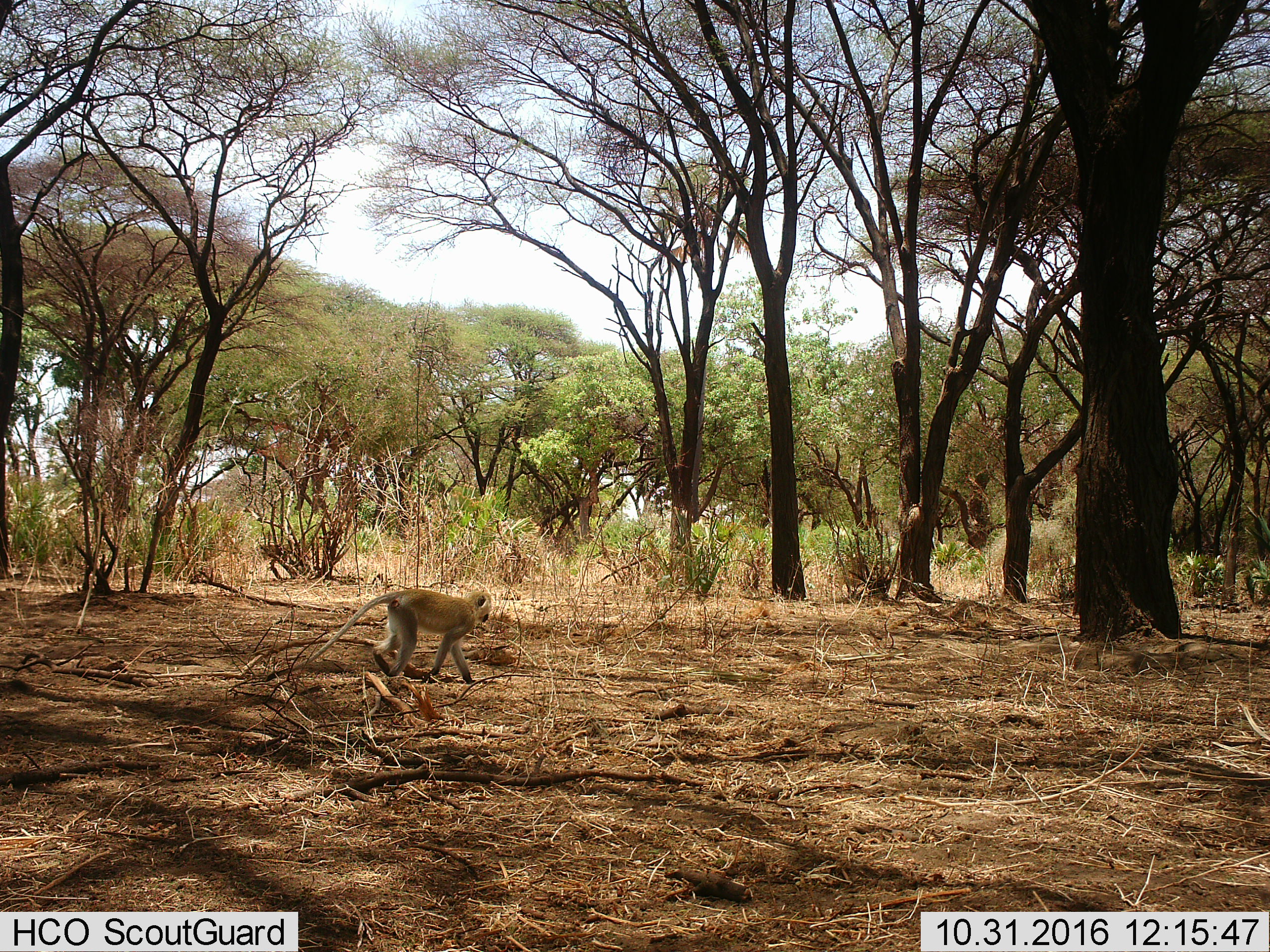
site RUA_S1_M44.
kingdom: Animalia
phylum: Chordata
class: Mammalia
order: Primates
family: Cercopithecidae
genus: Chlorocebus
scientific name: Chlorocebus pygerythrus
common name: vervet monkey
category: monkeyvervet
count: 1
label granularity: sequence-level